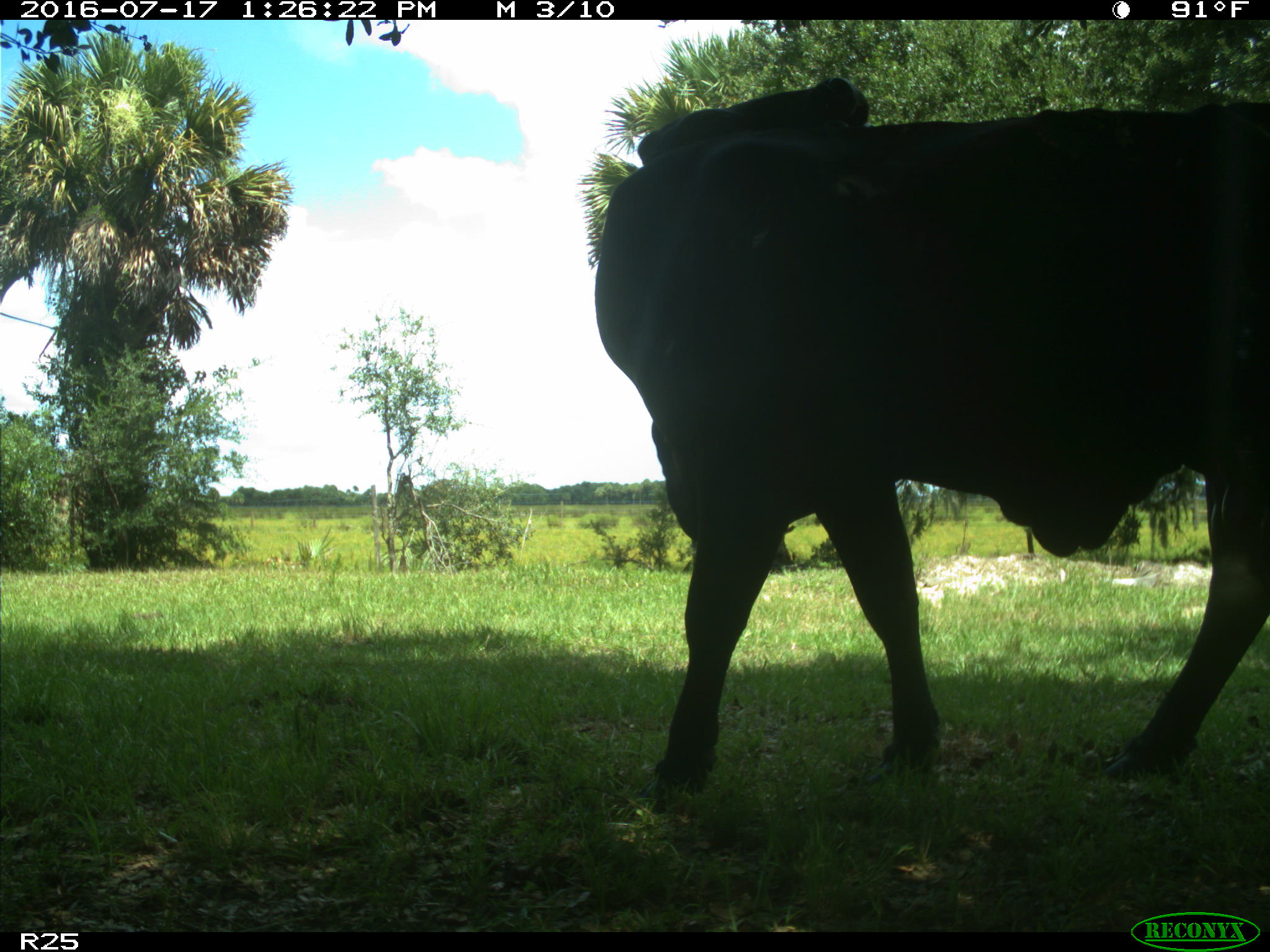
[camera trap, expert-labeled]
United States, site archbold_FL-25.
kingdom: Animalia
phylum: Chordata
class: Mammalia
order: Artiodactyla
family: Bovidae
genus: Bos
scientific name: Bos taurus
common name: domestic cow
Bos taurus (domestic cow).